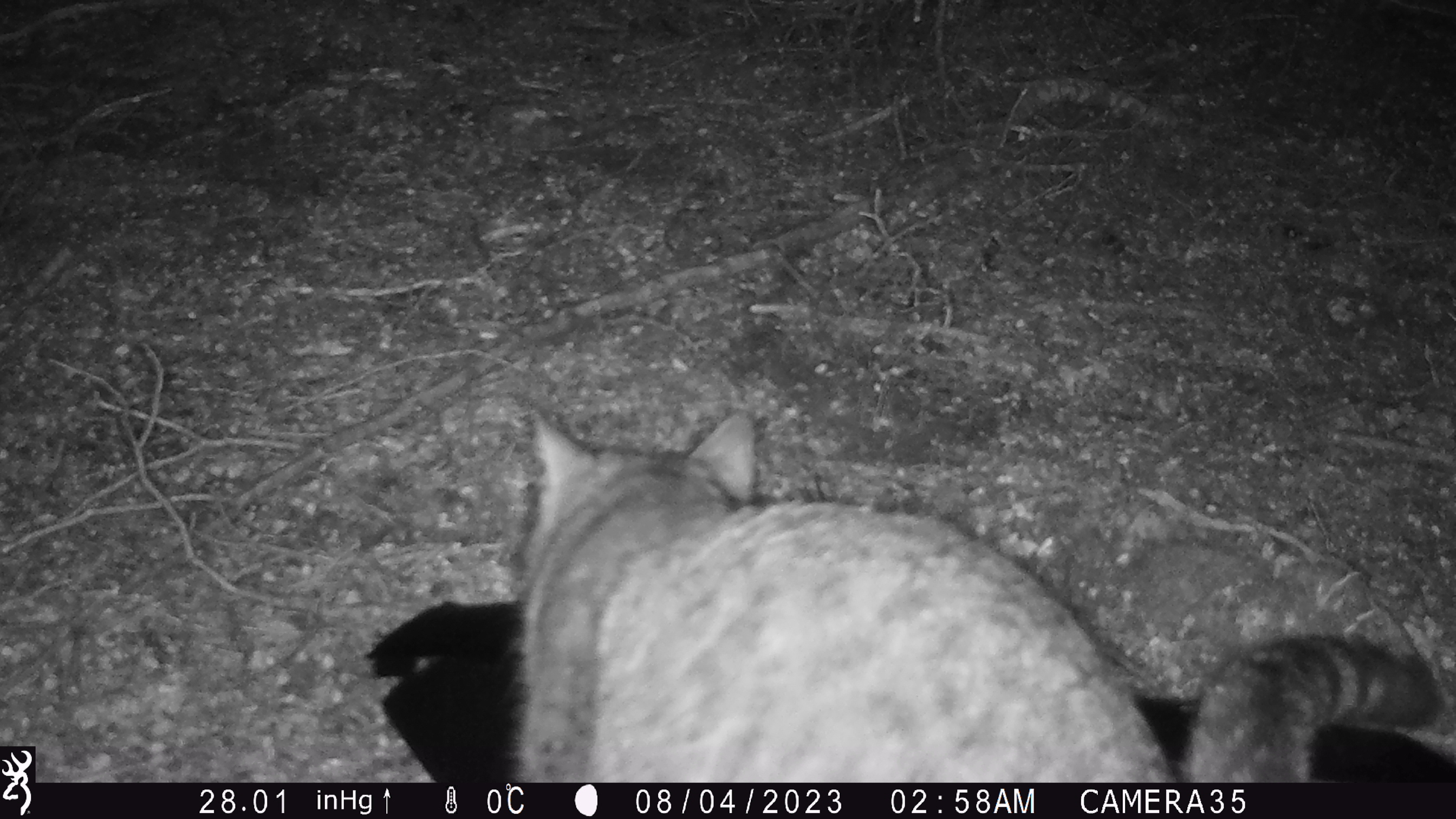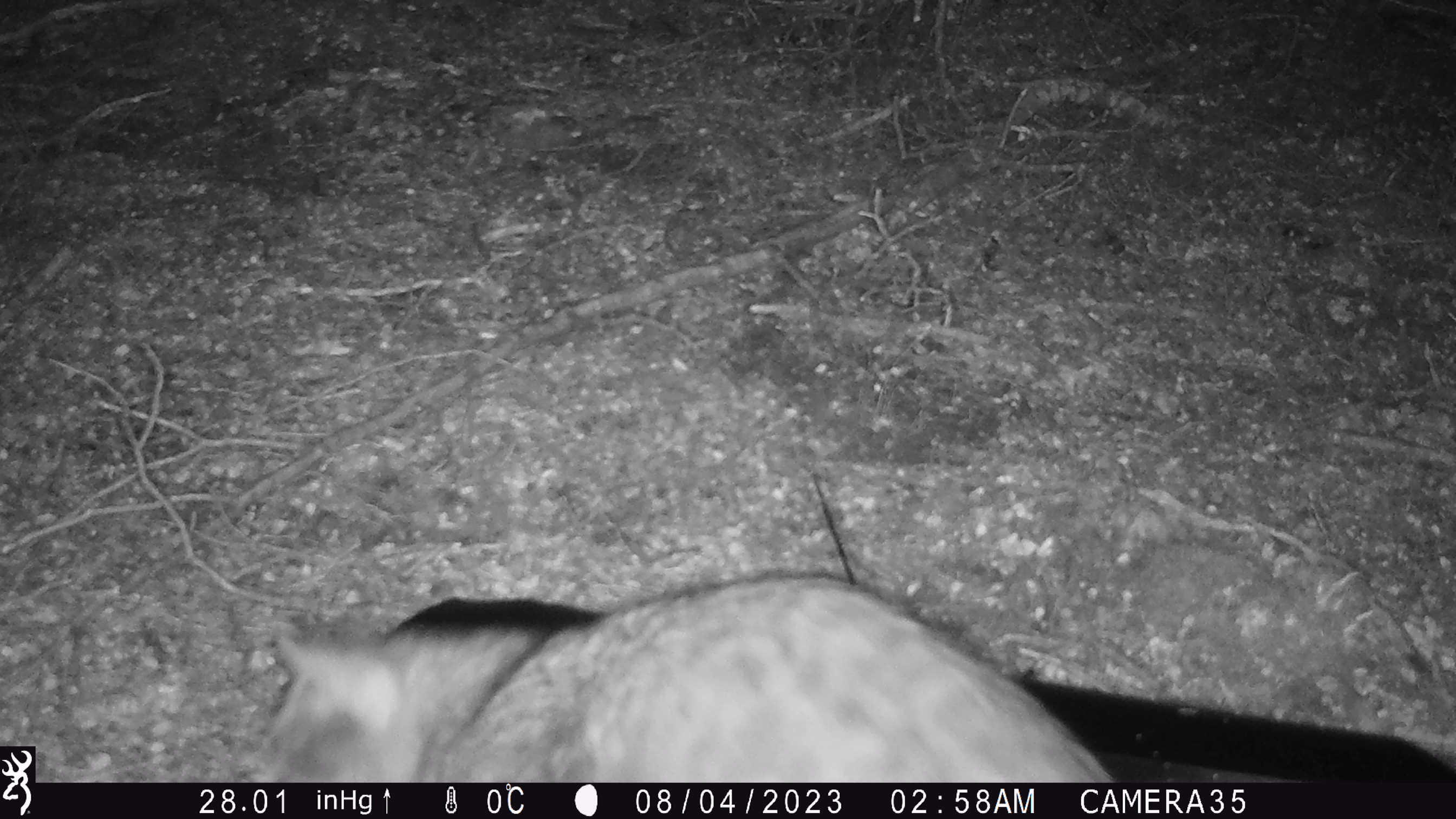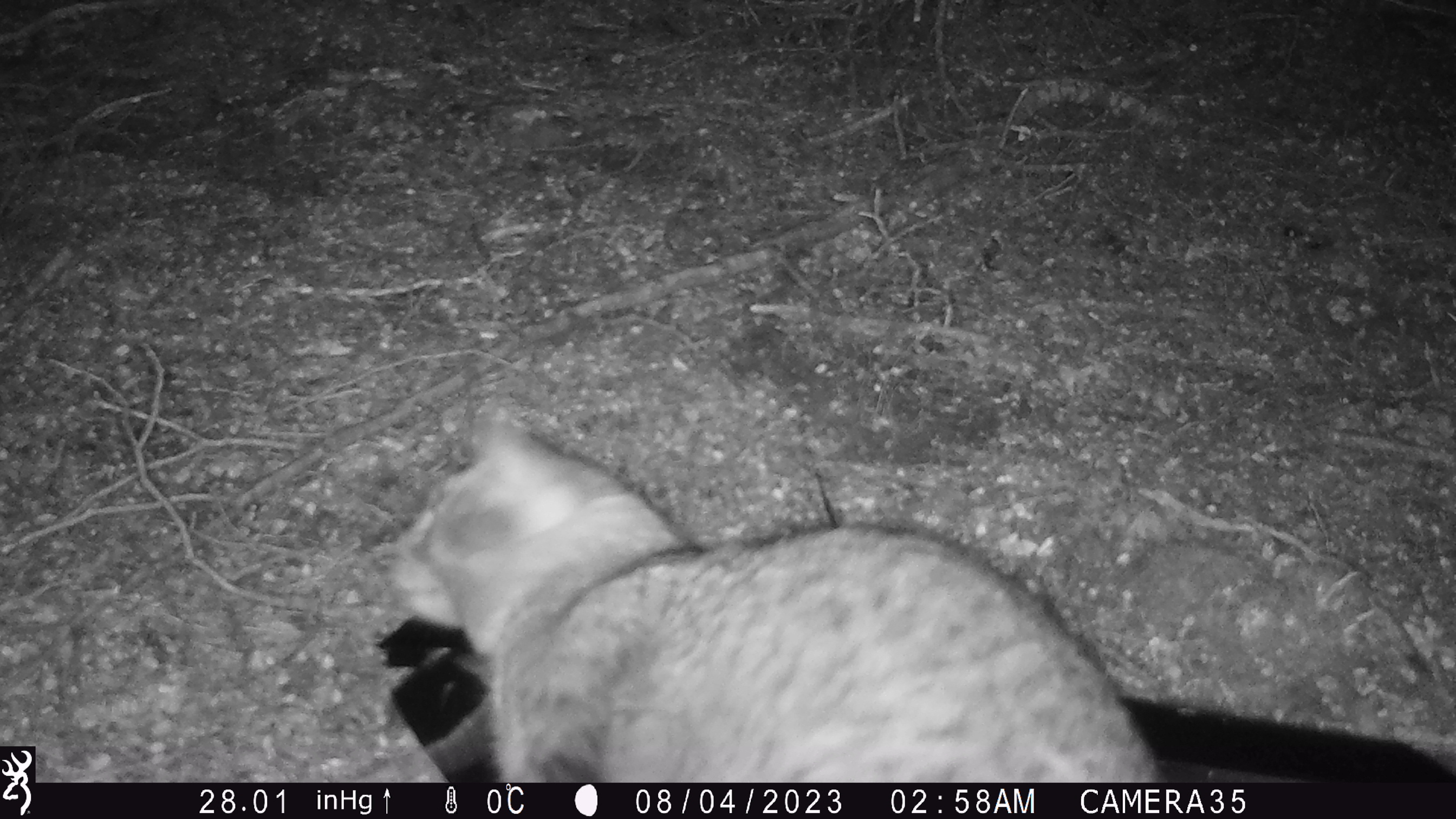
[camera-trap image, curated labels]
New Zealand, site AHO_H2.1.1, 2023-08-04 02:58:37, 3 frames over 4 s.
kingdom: Animalia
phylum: Chordata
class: Mammalia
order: Carnivora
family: Felidae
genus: Felis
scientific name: Felis catus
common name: domestic cat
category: cat